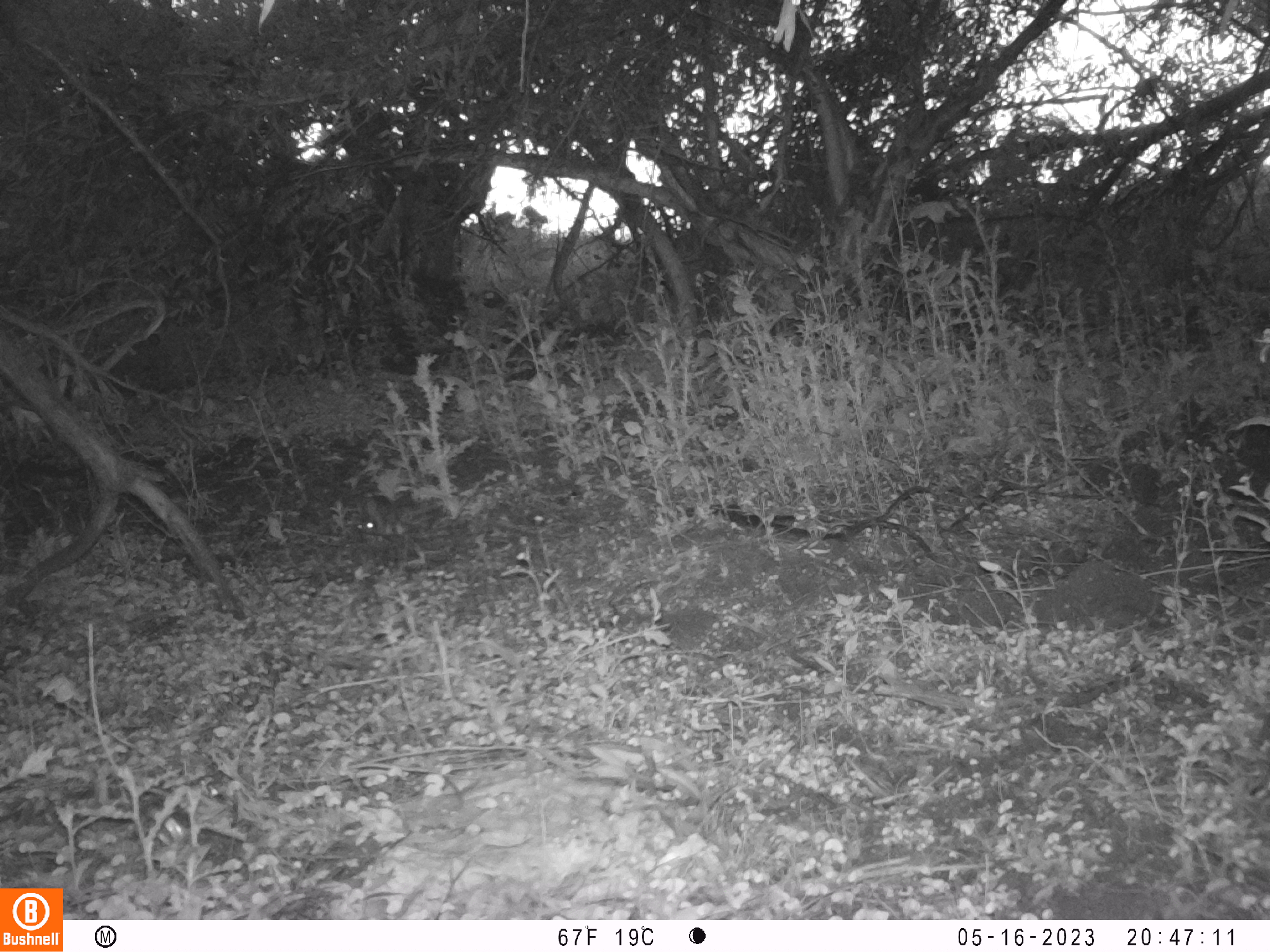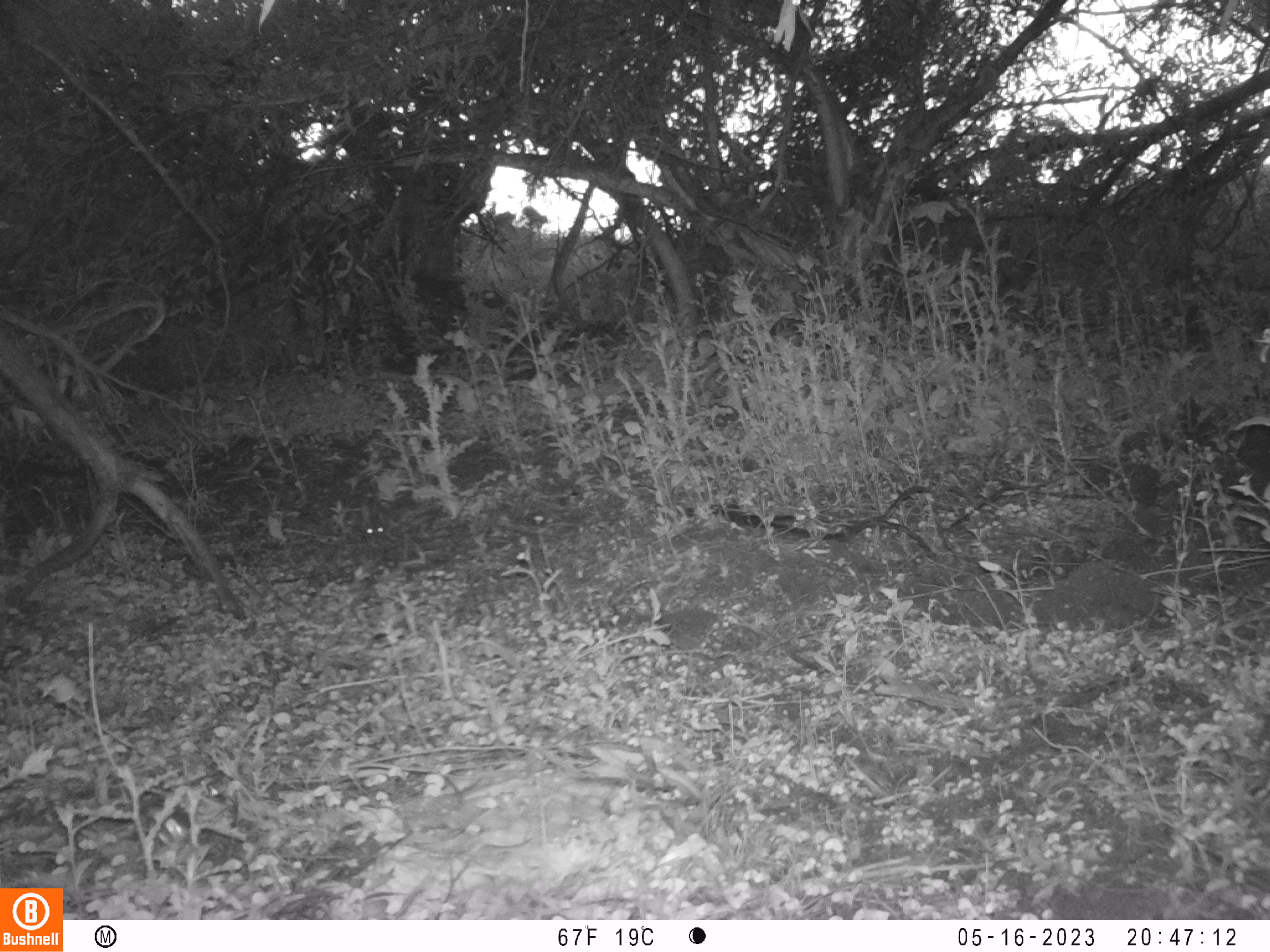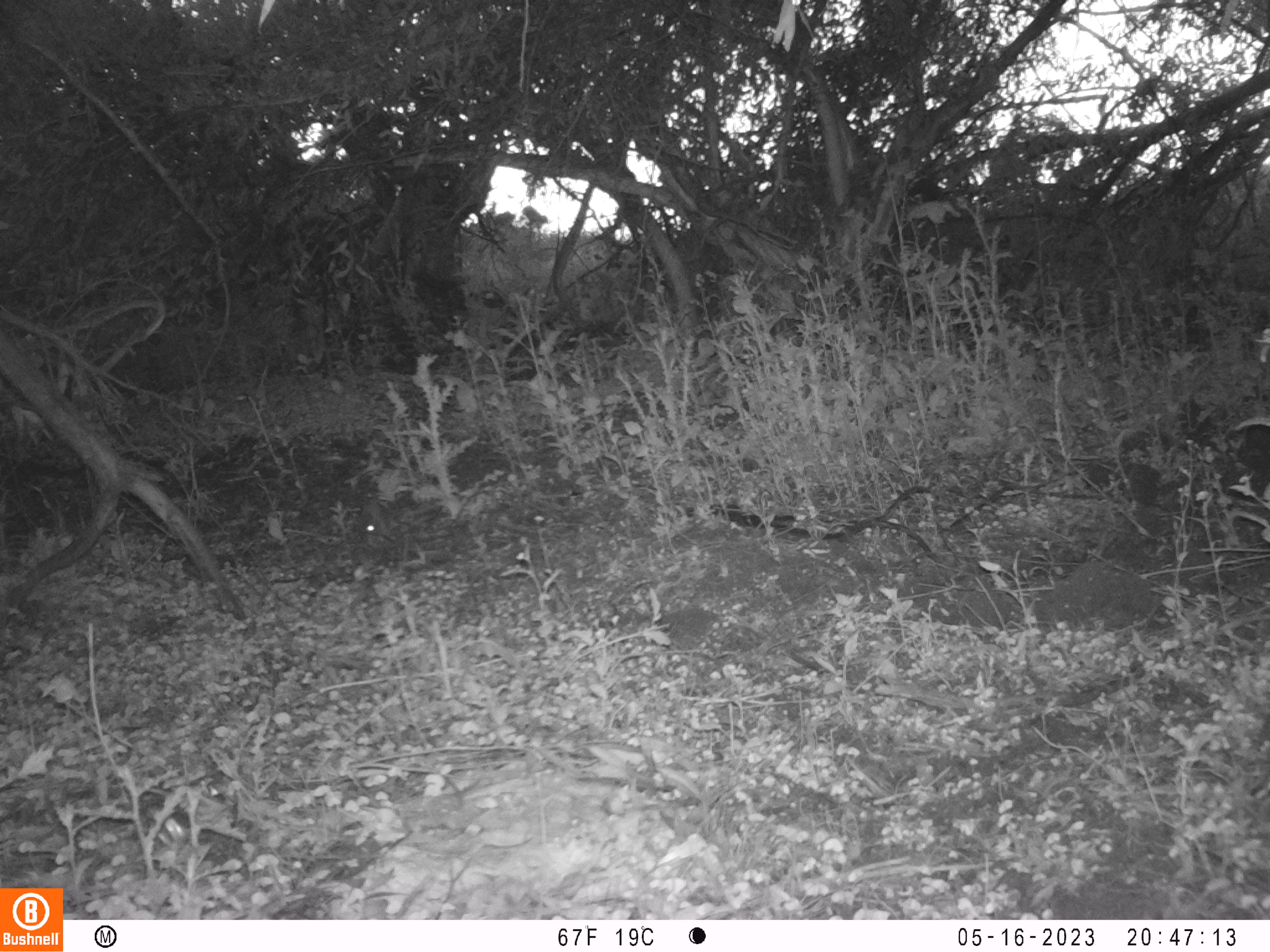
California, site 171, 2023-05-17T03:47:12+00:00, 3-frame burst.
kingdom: Animalia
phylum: Chordata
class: Mammalia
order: Lagomorpha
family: Leporidae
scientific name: Leporidae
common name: rabbit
Rabbit (Leporidae).